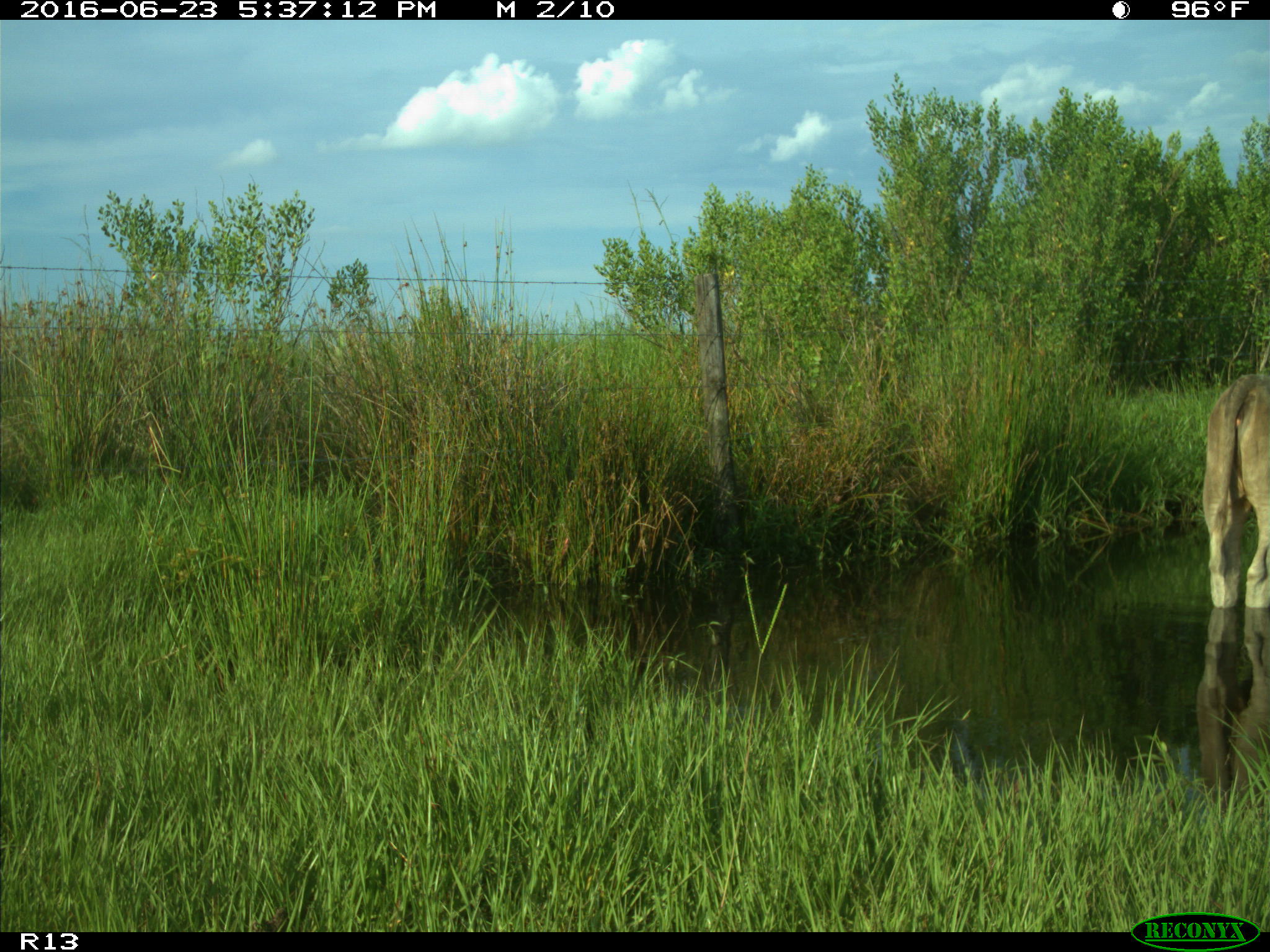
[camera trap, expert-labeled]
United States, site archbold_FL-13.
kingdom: Animalia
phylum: Chordata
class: Mammalia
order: Artiodactyla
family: Bovidae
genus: Bos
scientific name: Bos taurus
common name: domestic cow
Bos taurus (domestic cow).